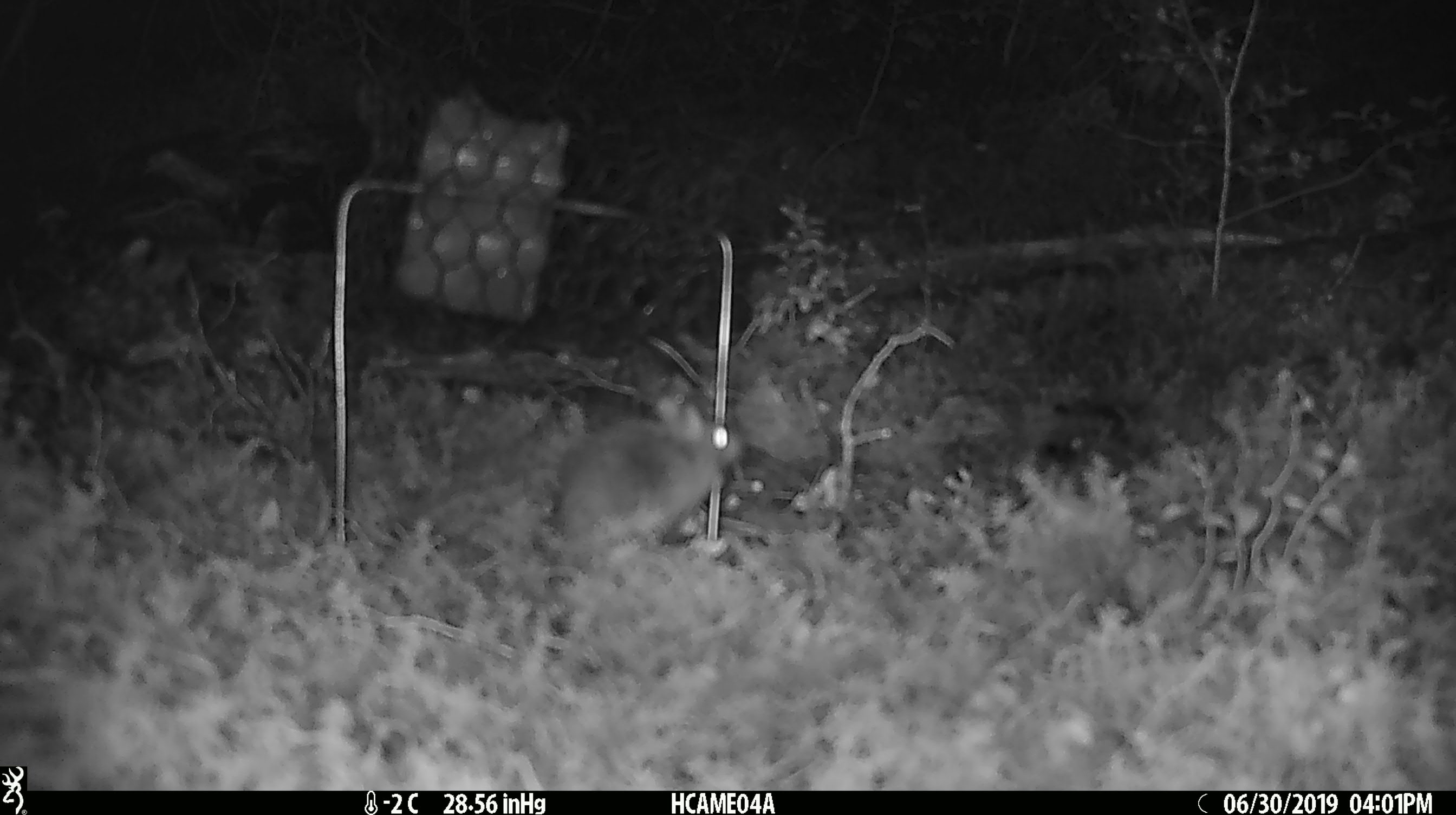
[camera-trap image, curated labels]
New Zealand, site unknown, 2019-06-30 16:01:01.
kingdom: Animalia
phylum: Chordata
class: Mammalia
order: Rodentia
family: Muridae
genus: Mus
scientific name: Mus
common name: mouse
Mouse (Mus).